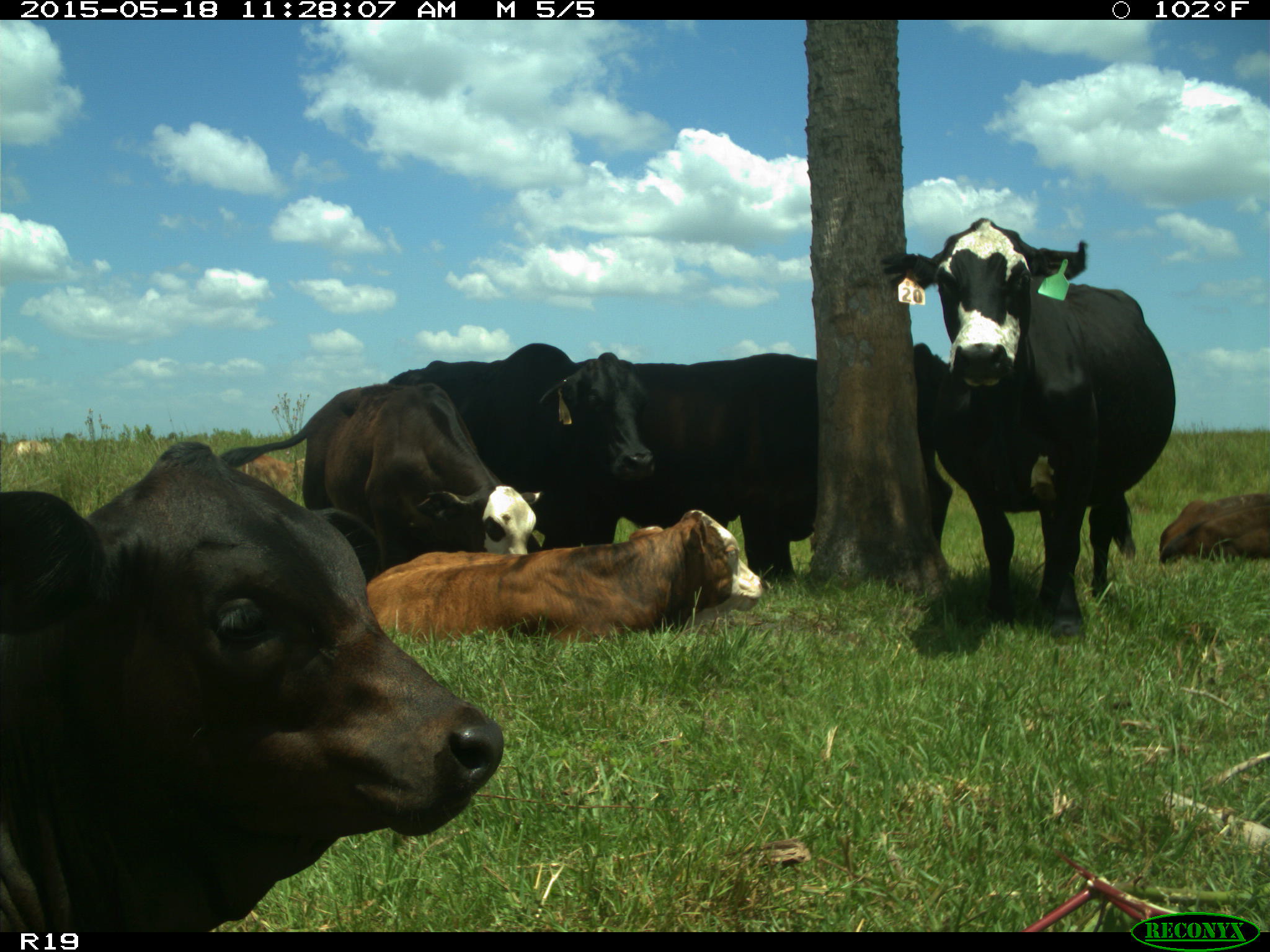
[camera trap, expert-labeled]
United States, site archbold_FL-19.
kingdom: Animalia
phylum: Chordata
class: Mammalia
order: Artiodactyla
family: Bovidae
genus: Bos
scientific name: Bos taurus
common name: domestic cow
Bos taurus (domestic cow).